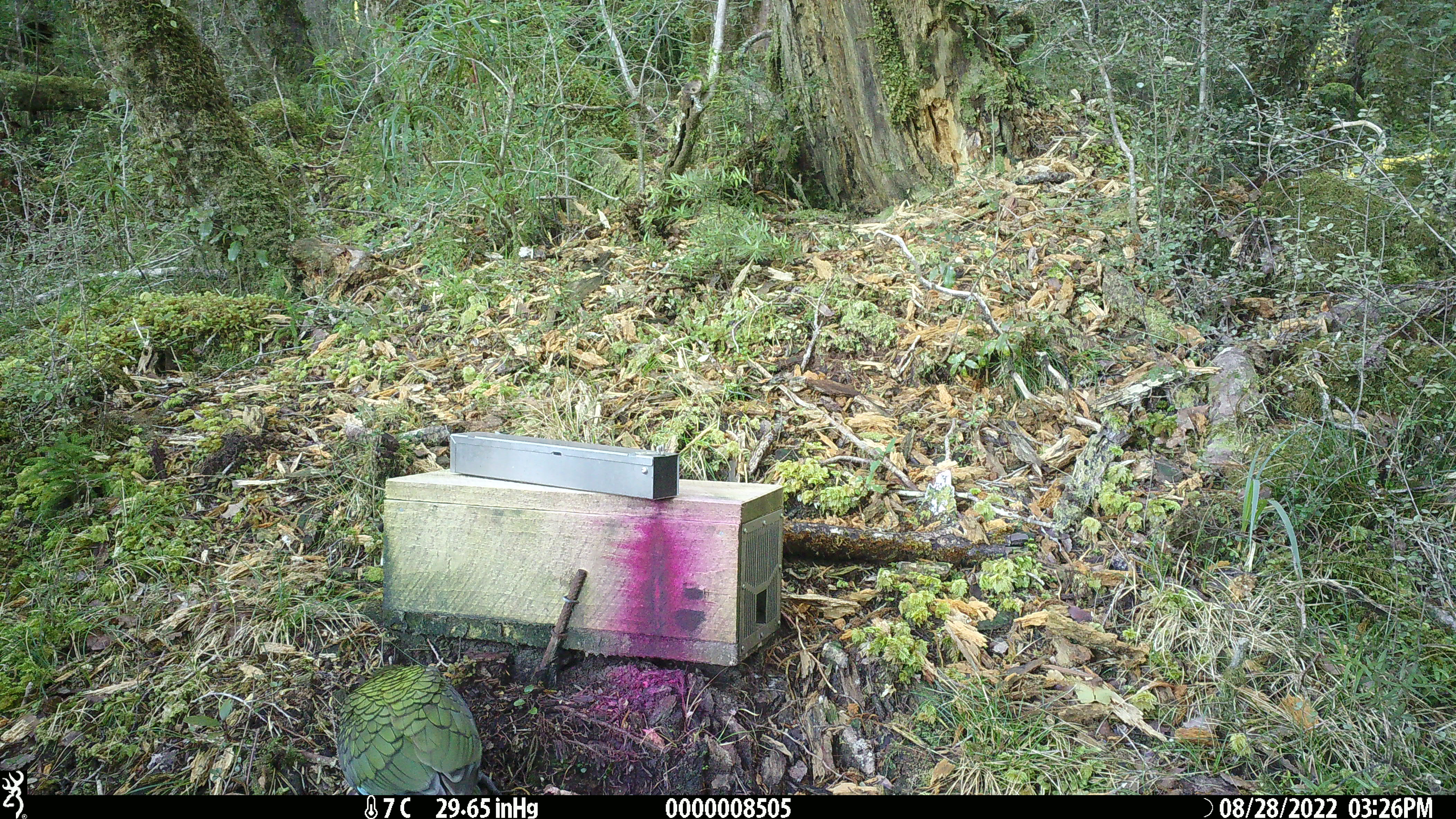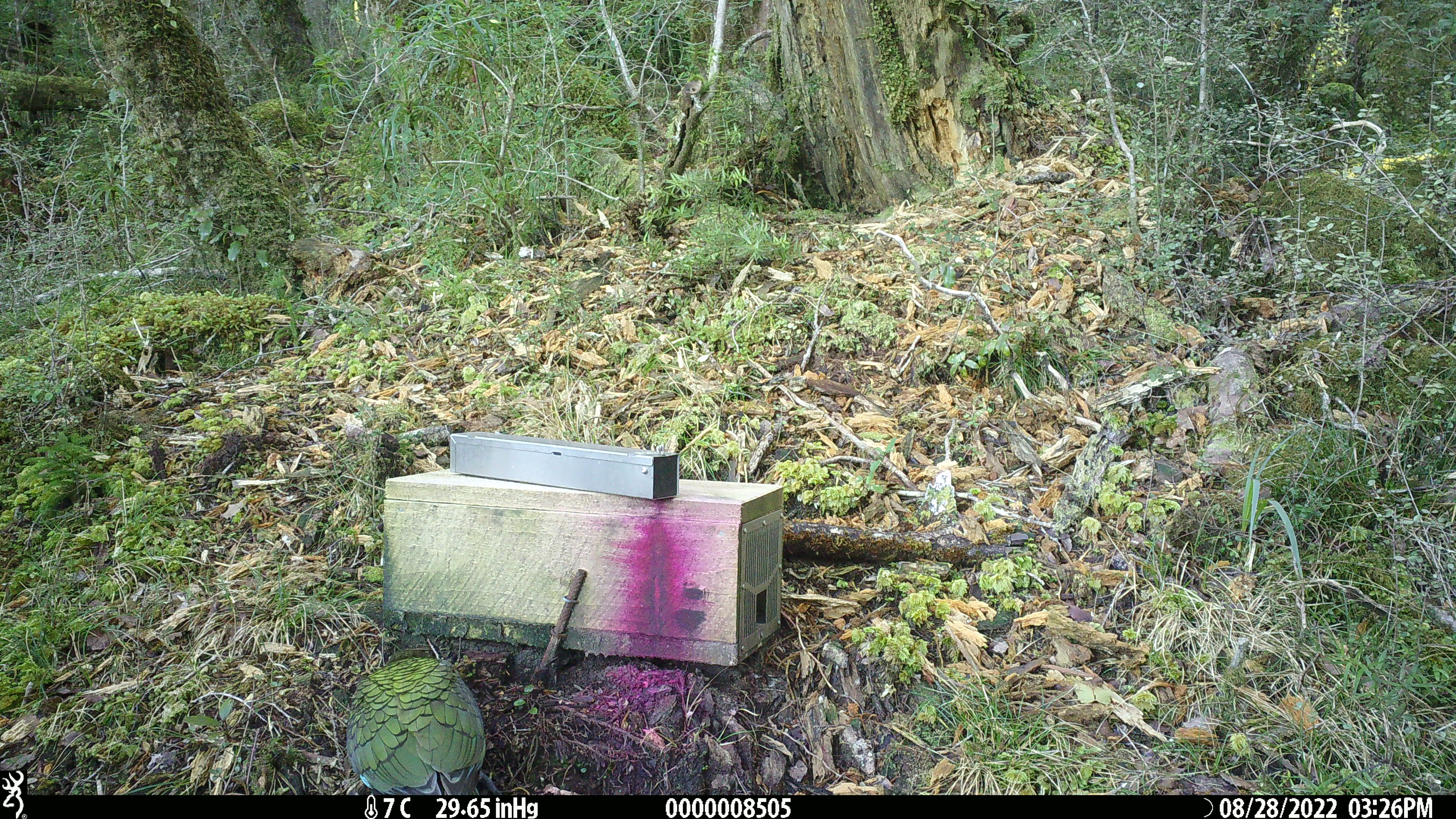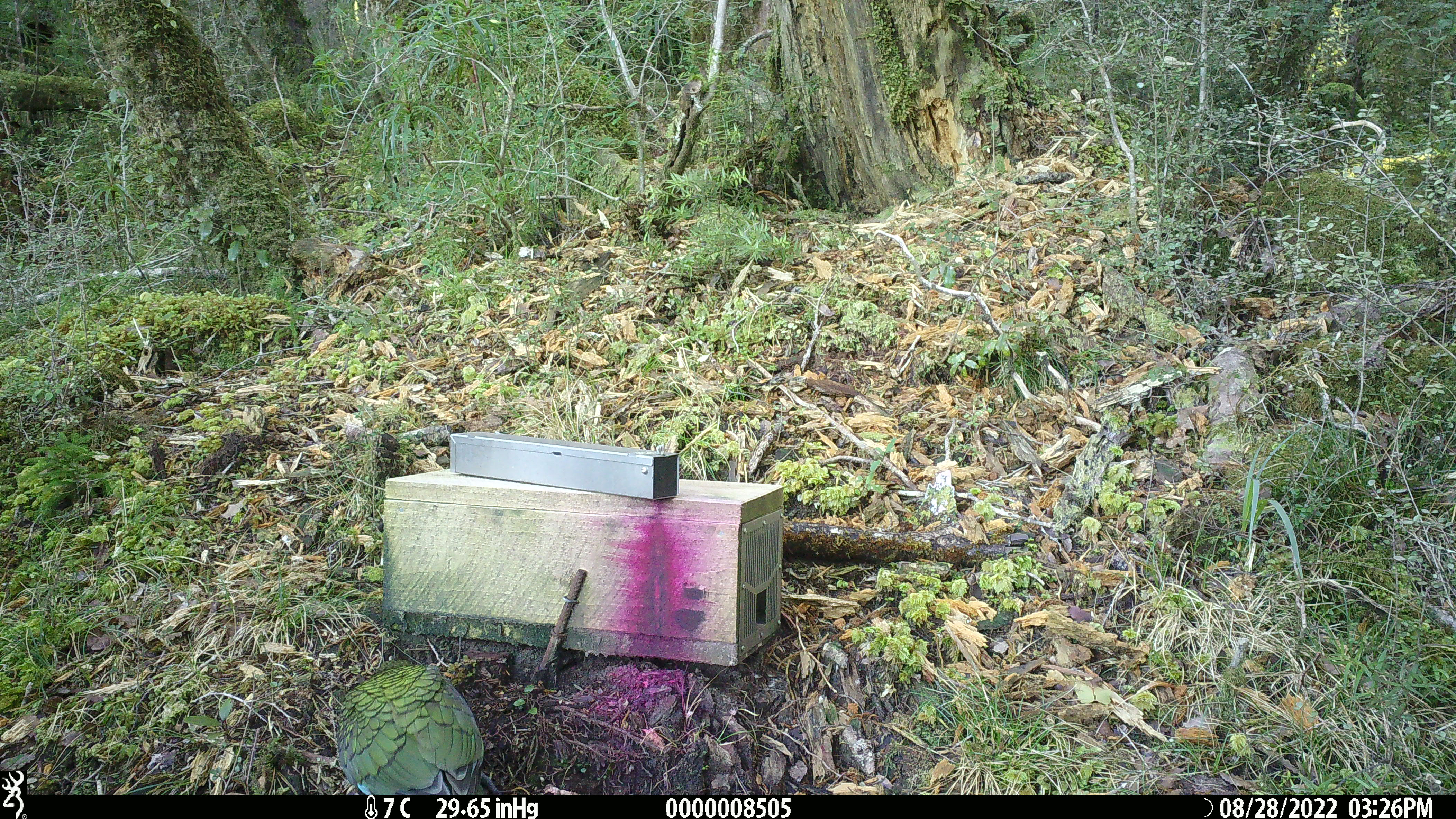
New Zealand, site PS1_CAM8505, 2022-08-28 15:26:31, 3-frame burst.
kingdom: Animalia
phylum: Chordata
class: Aves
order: Psittaciformes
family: Strigopidae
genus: Nestor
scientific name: Nestor notabilis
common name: kea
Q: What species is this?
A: Kea (Nestor notabilis).